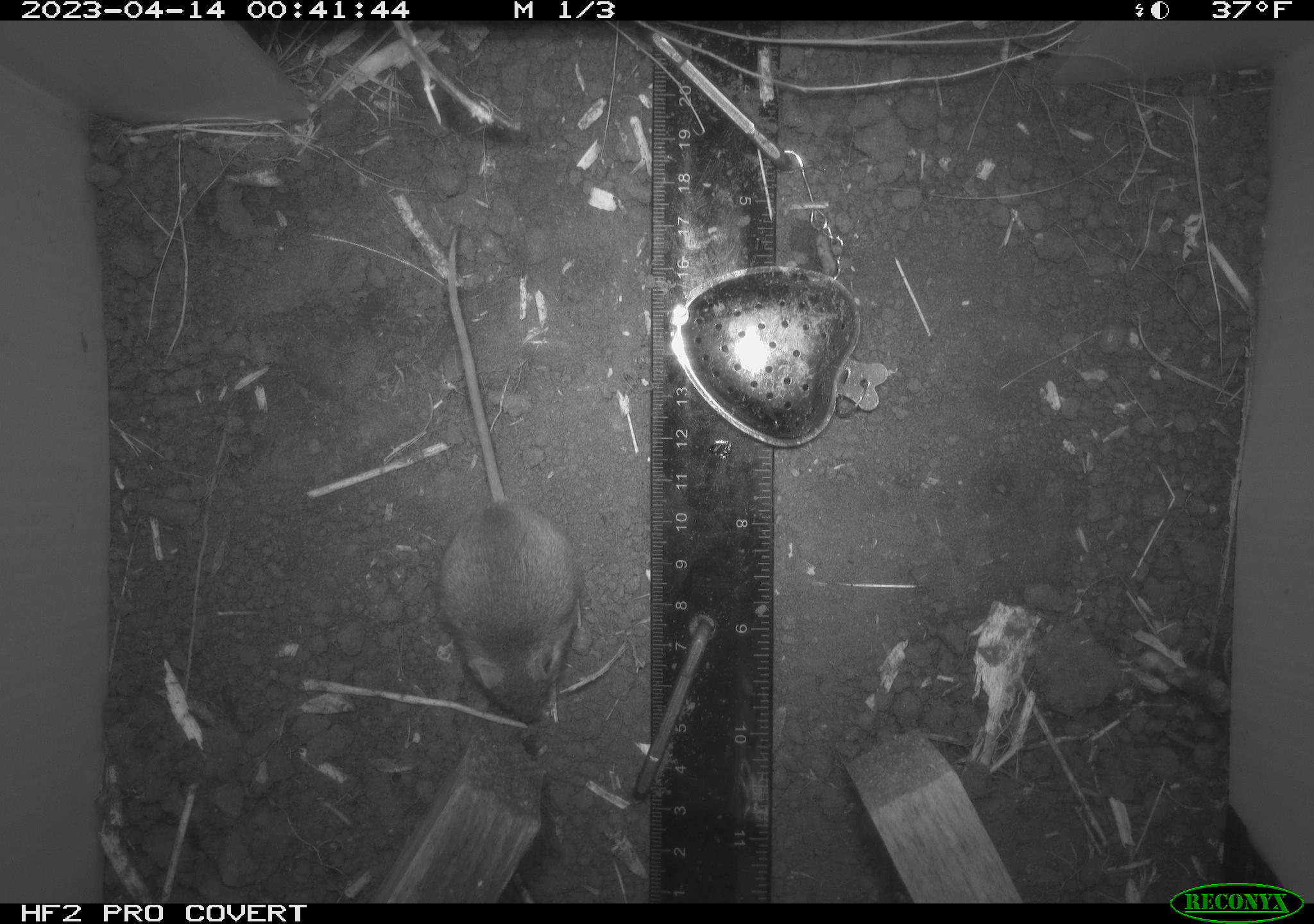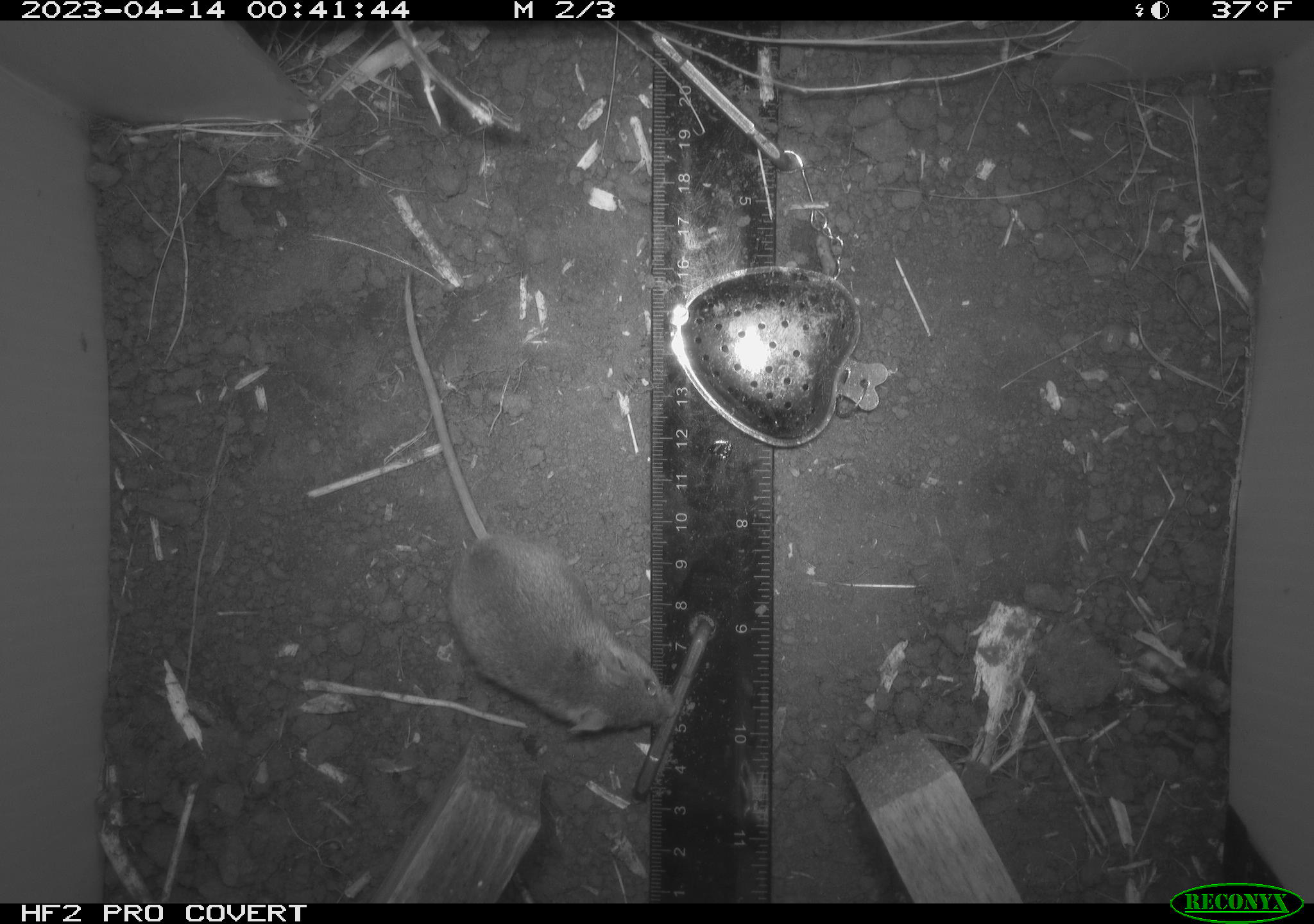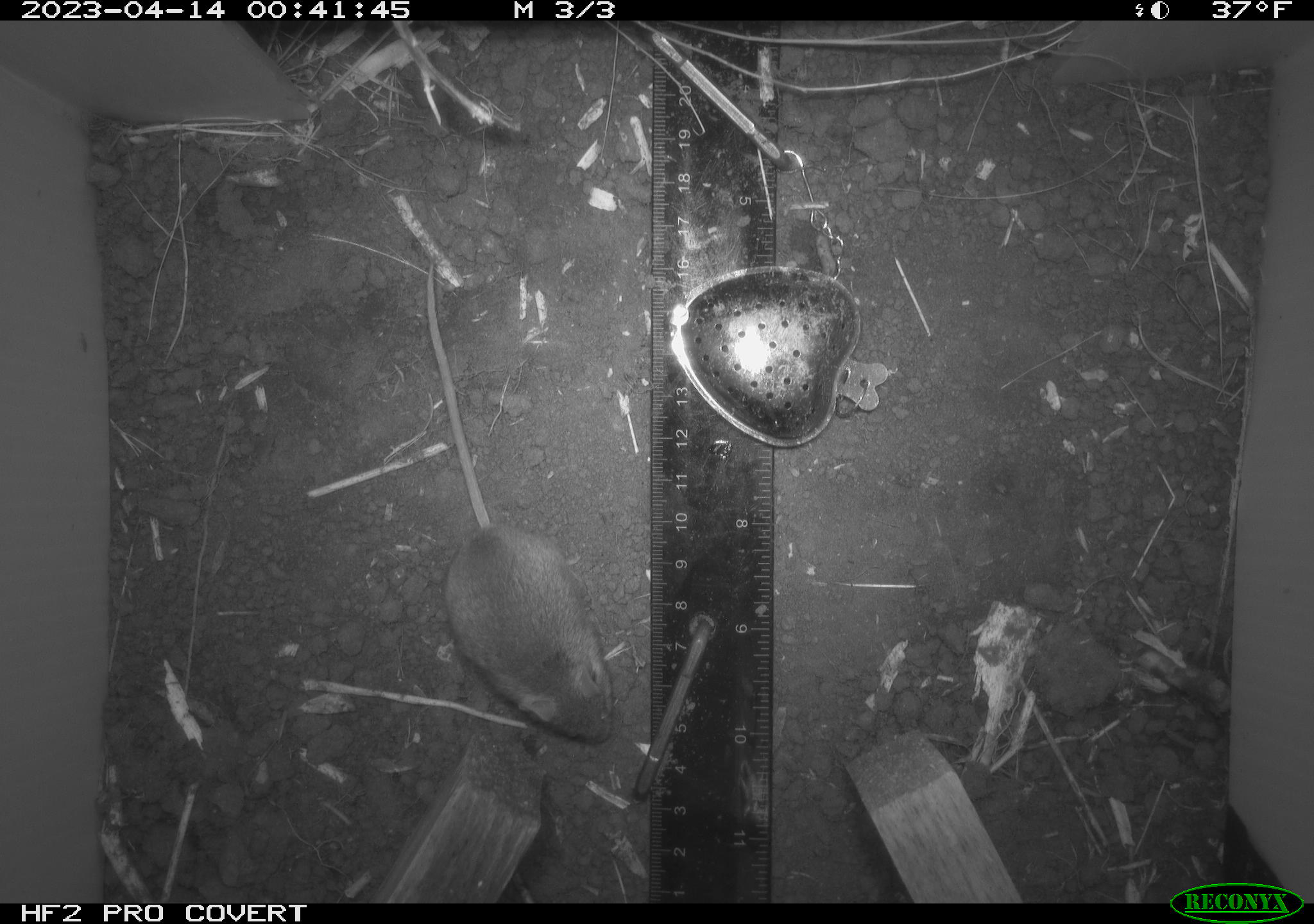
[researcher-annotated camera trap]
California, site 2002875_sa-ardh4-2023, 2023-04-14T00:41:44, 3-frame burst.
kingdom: Animalia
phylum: Chordata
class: Mammalia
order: Rodentia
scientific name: Rodentia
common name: mouse species